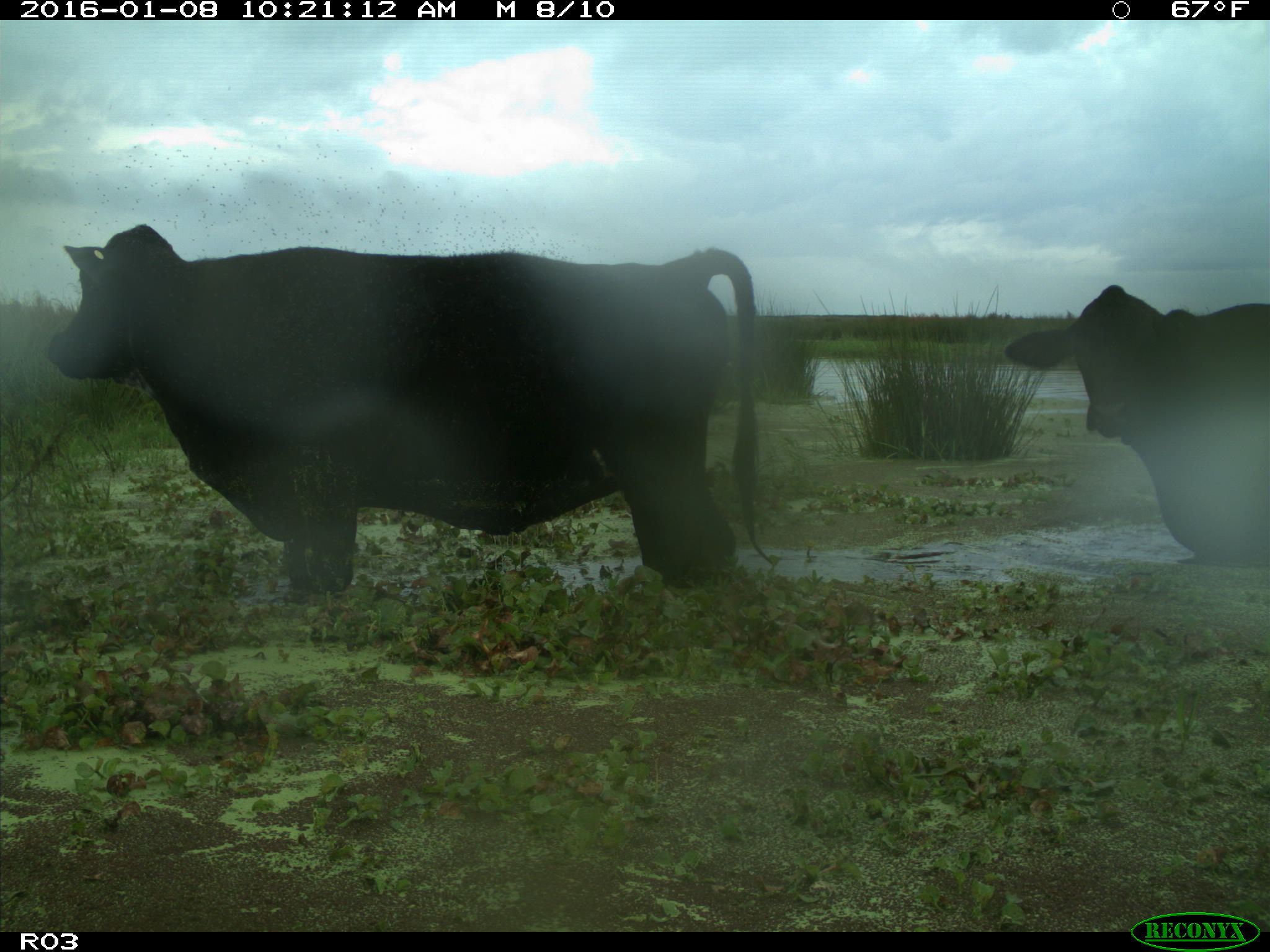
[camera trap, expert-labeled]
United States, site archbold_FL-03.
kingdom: Animalia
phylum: Chordata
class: Mammalia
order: Artiodactyla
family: Bovidae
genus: Bos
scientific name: Bos taurus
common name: domestic cow